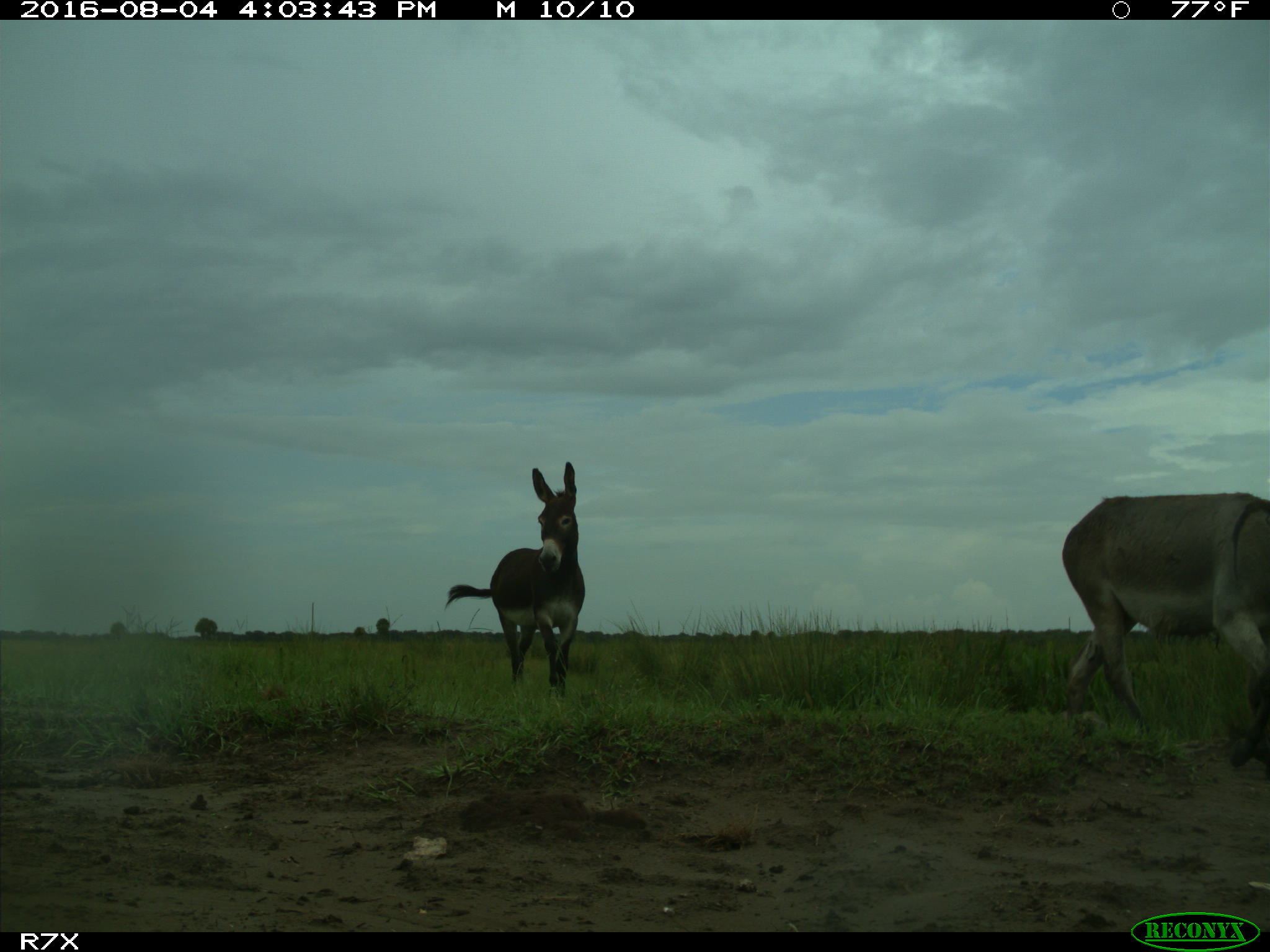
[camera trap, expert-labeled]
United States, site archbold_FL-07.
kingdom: Animalia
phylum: Chordata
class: Mammalia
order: Perissodactyla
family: Equidae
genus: Equus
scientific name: Equus africanus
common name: african wild ass